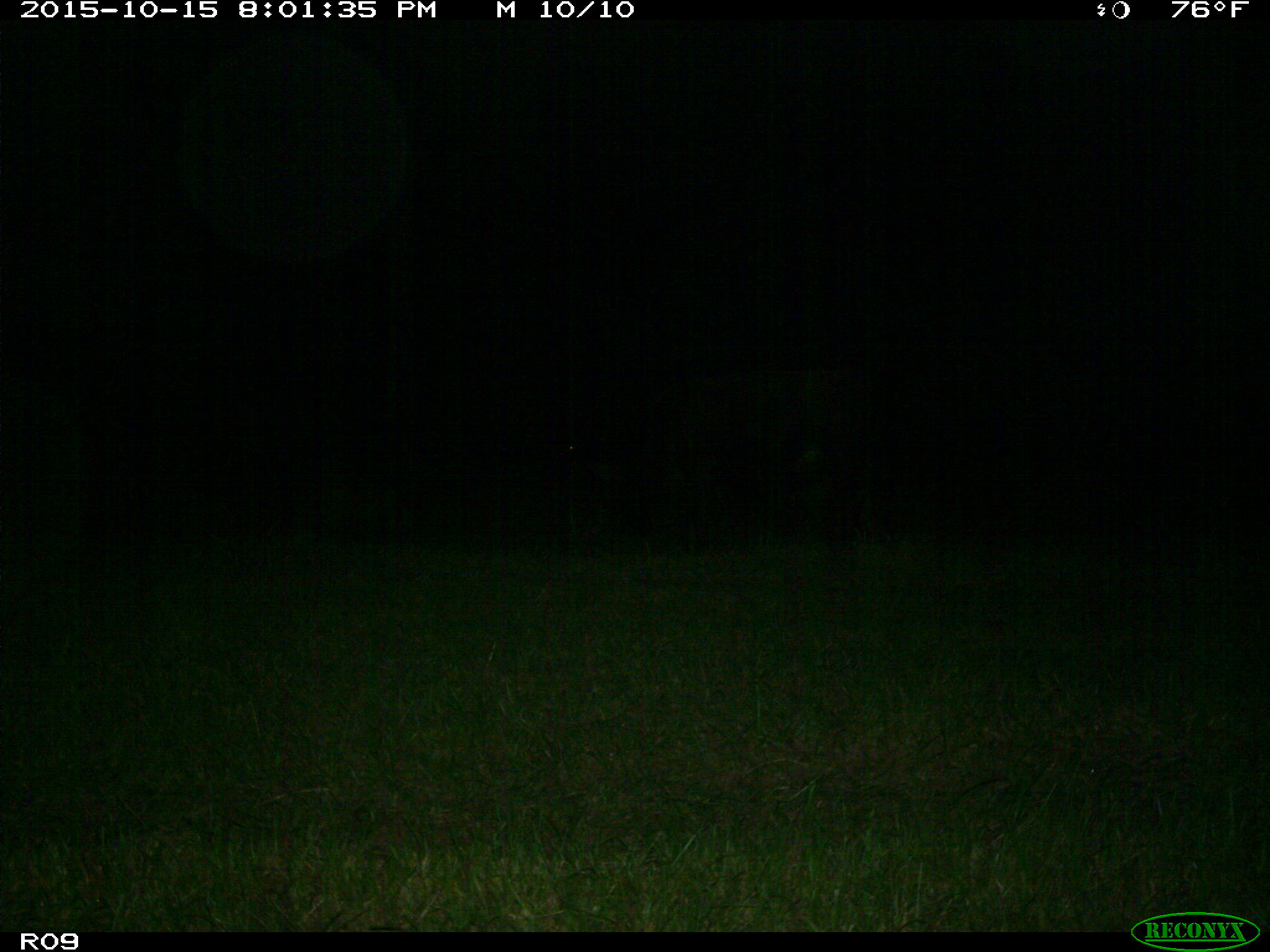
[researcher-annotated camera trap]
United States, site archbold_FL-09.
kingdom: Animalia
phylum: Chordata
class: Mammalia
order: Artiodactyla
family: Bovidae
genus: Bos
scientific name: Bos taurus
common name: domestic cow